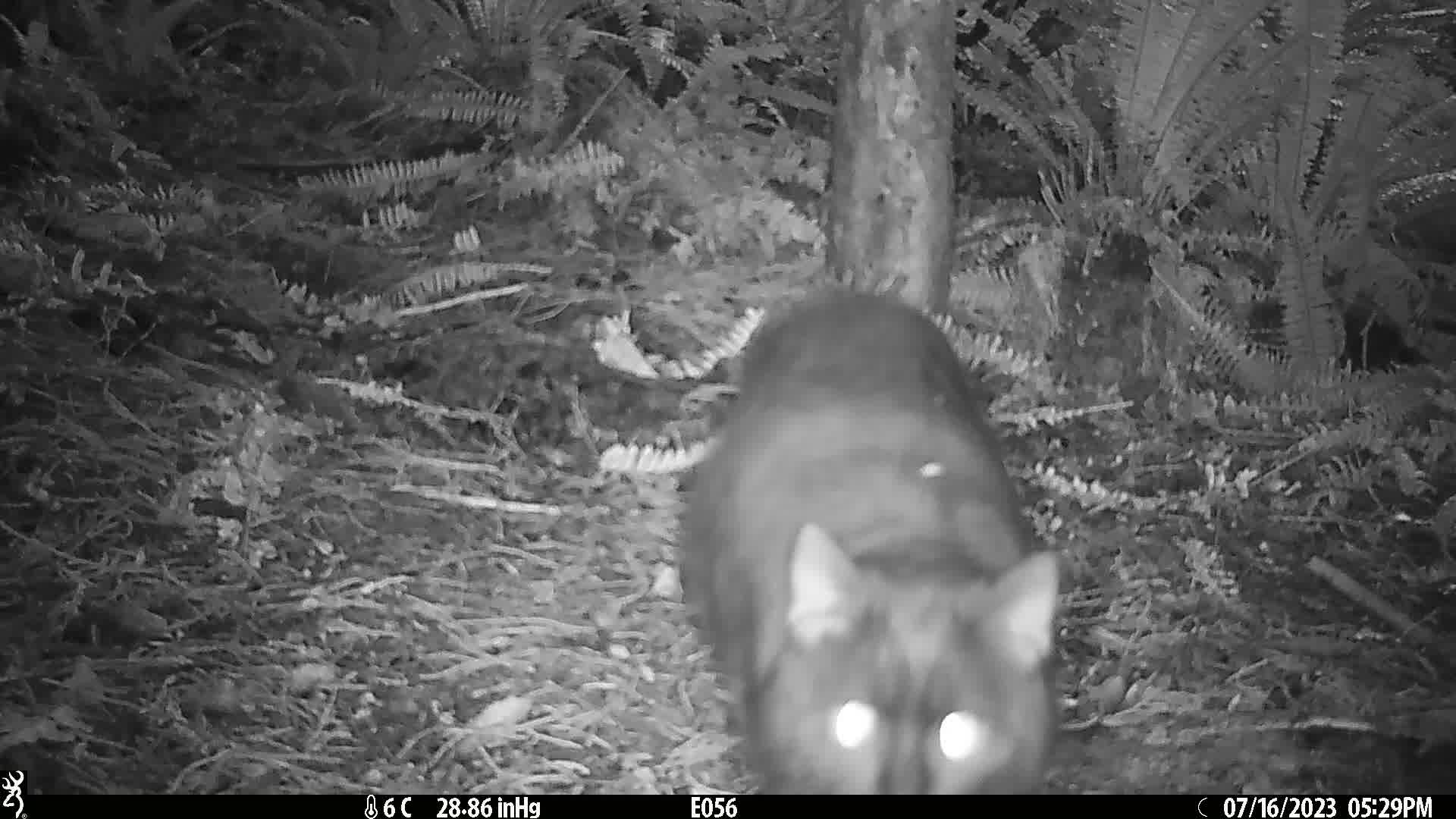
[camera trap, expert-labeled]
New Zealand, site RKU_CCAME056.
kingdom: Animalia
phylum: Chordata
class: Mammalia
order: Carnivora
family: Felidae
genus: Felis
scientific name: Felis catus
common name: domestic cat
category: cat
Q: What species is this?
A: Cat (domestic cat) (Felis catus).